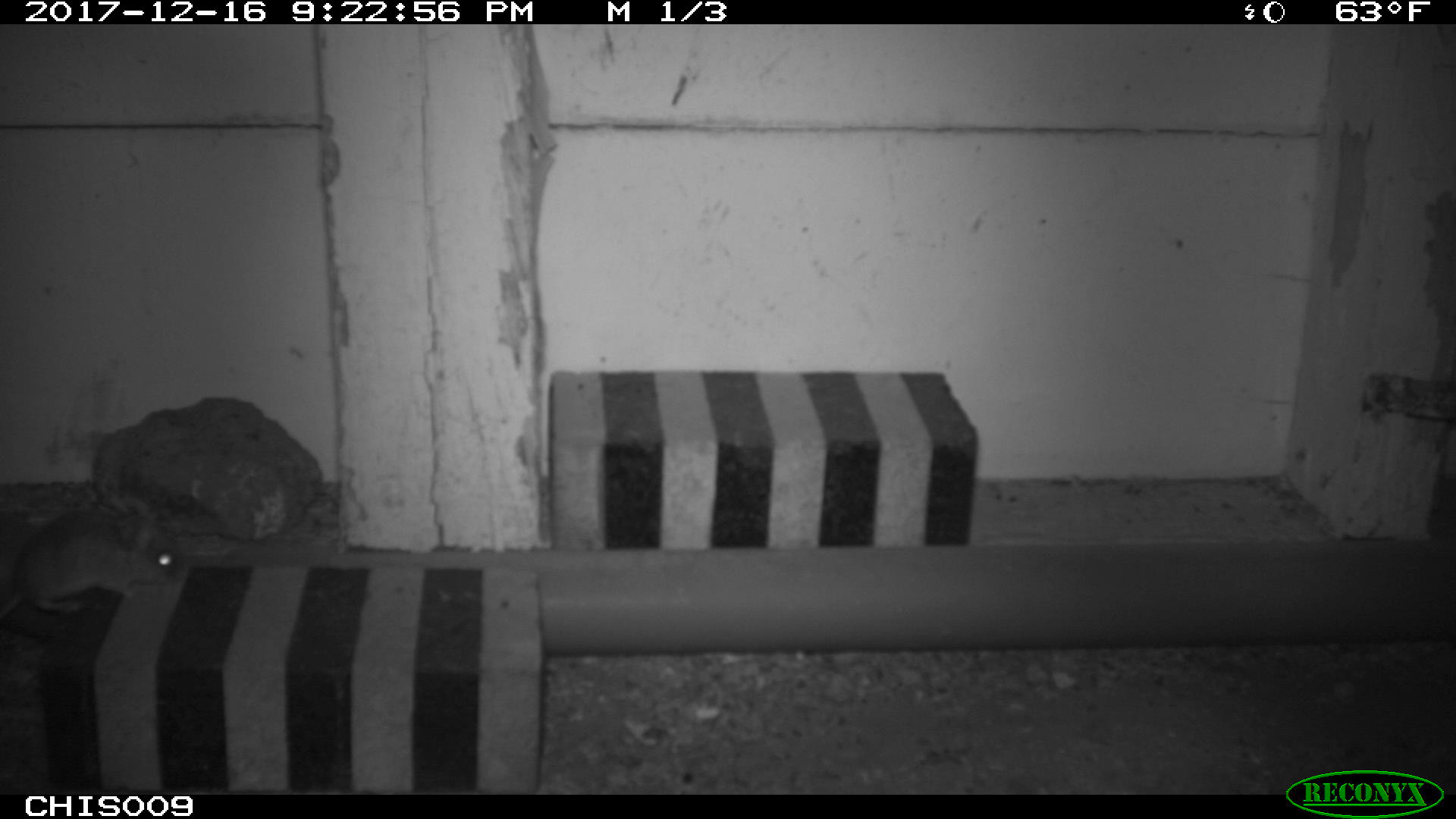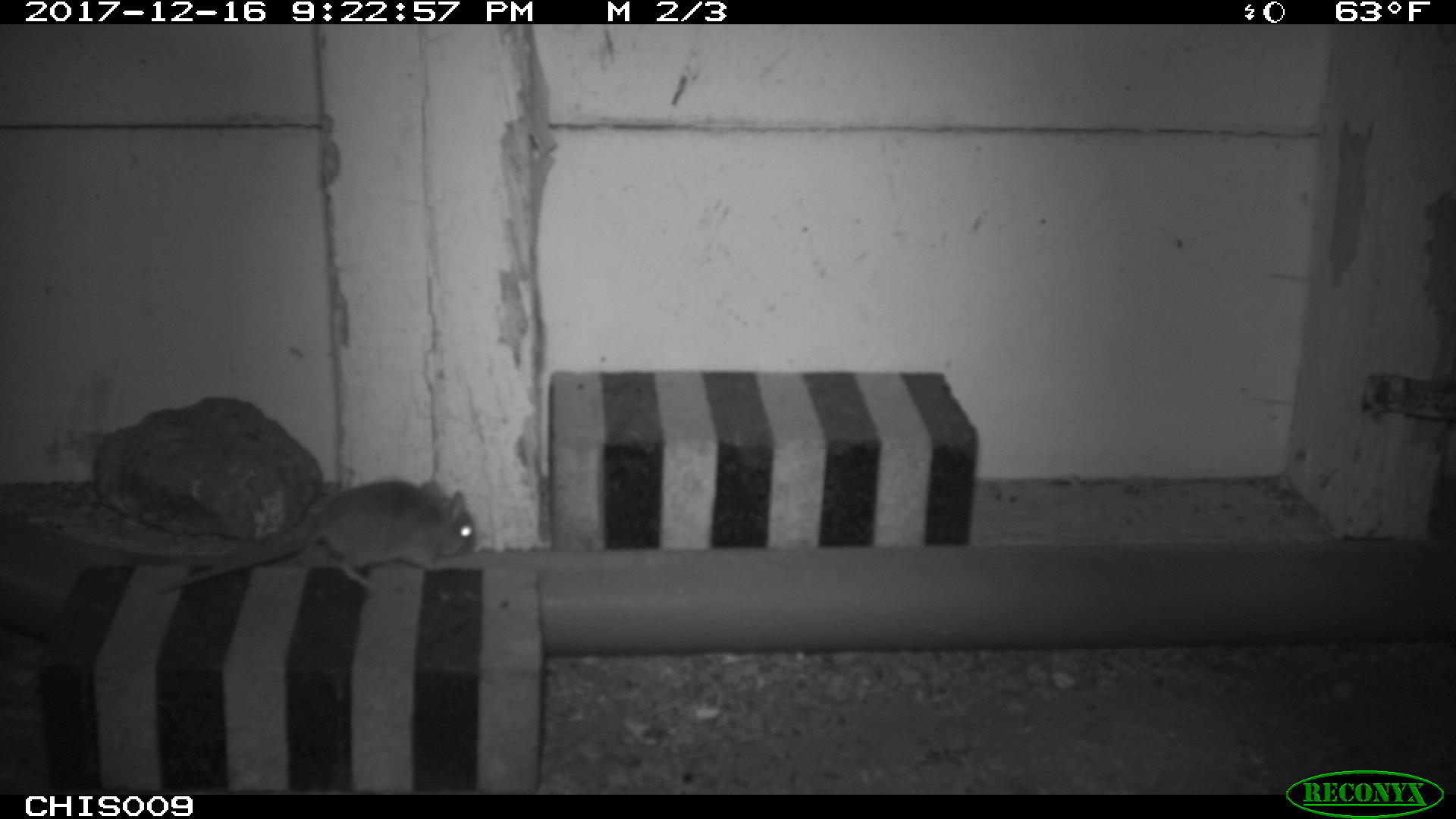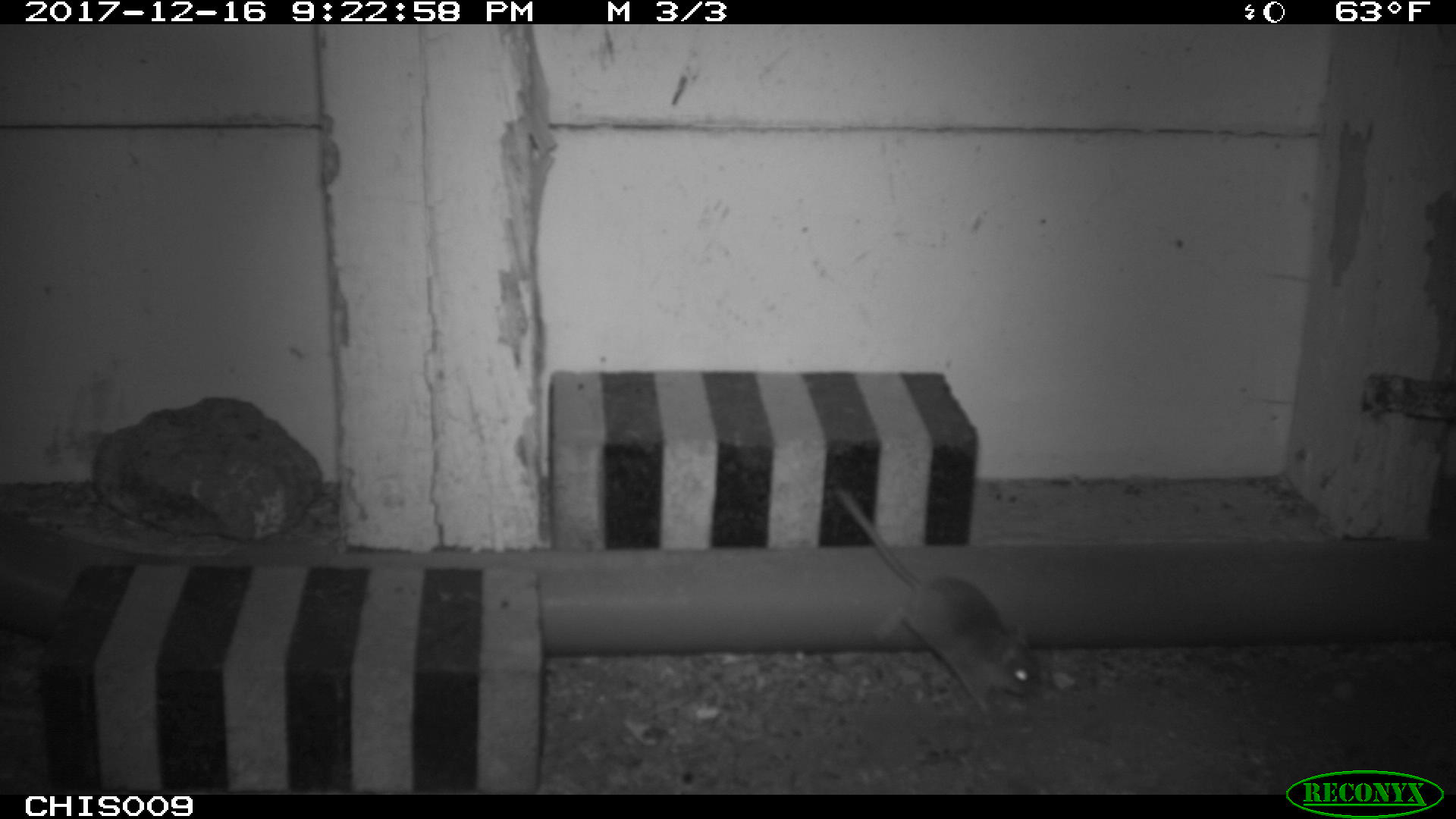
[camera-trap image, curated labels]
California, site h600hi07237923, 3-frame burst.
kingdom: Animalia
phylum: Chordata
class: Mammalia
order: Rodentia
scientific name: Rodentia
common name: rodent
Rodent (Rodentia).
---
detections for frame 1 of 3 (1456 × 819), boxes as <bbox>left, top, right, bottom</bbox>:
rodent: <bbox>0, 509, 185, 620</bbox>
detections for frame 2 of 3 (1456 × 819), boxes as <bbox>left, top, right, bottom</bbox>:
rodent: <bbox>155, 479, 477, 595</bbox>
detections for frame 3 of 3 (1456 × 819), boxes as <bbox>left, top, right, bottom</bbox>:
rodent: <bbox>835, 487, 1043, 715</bbox>